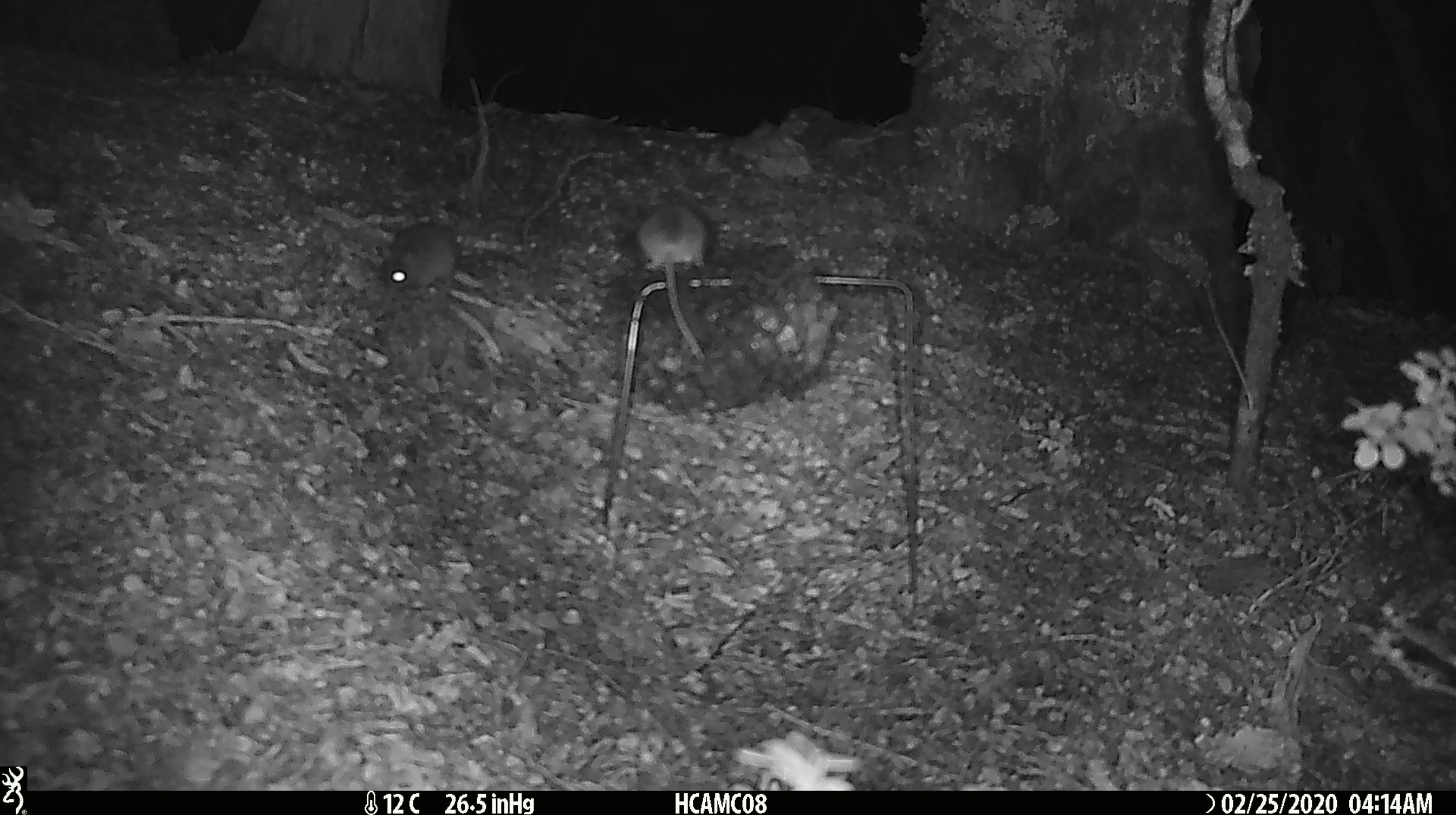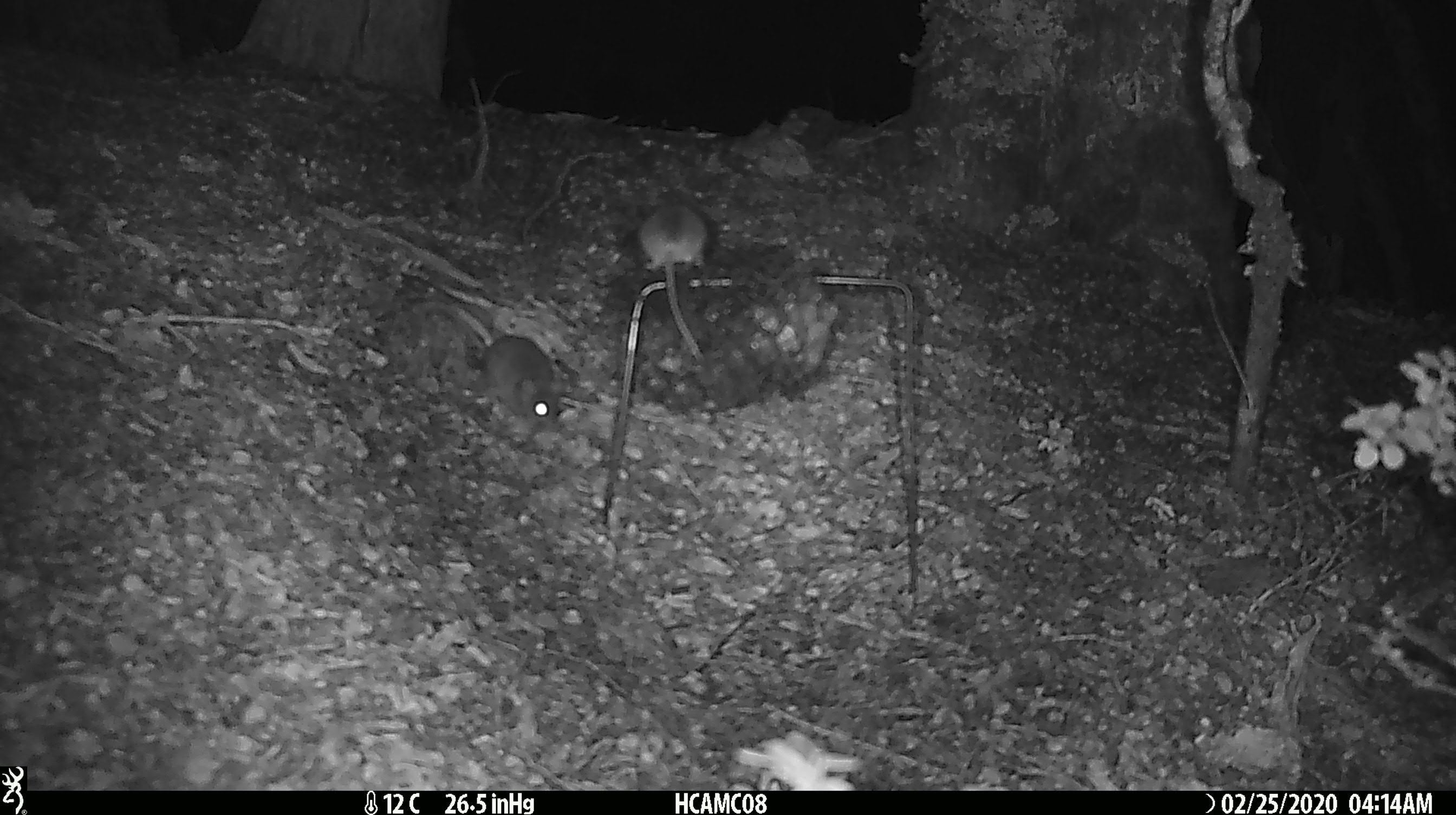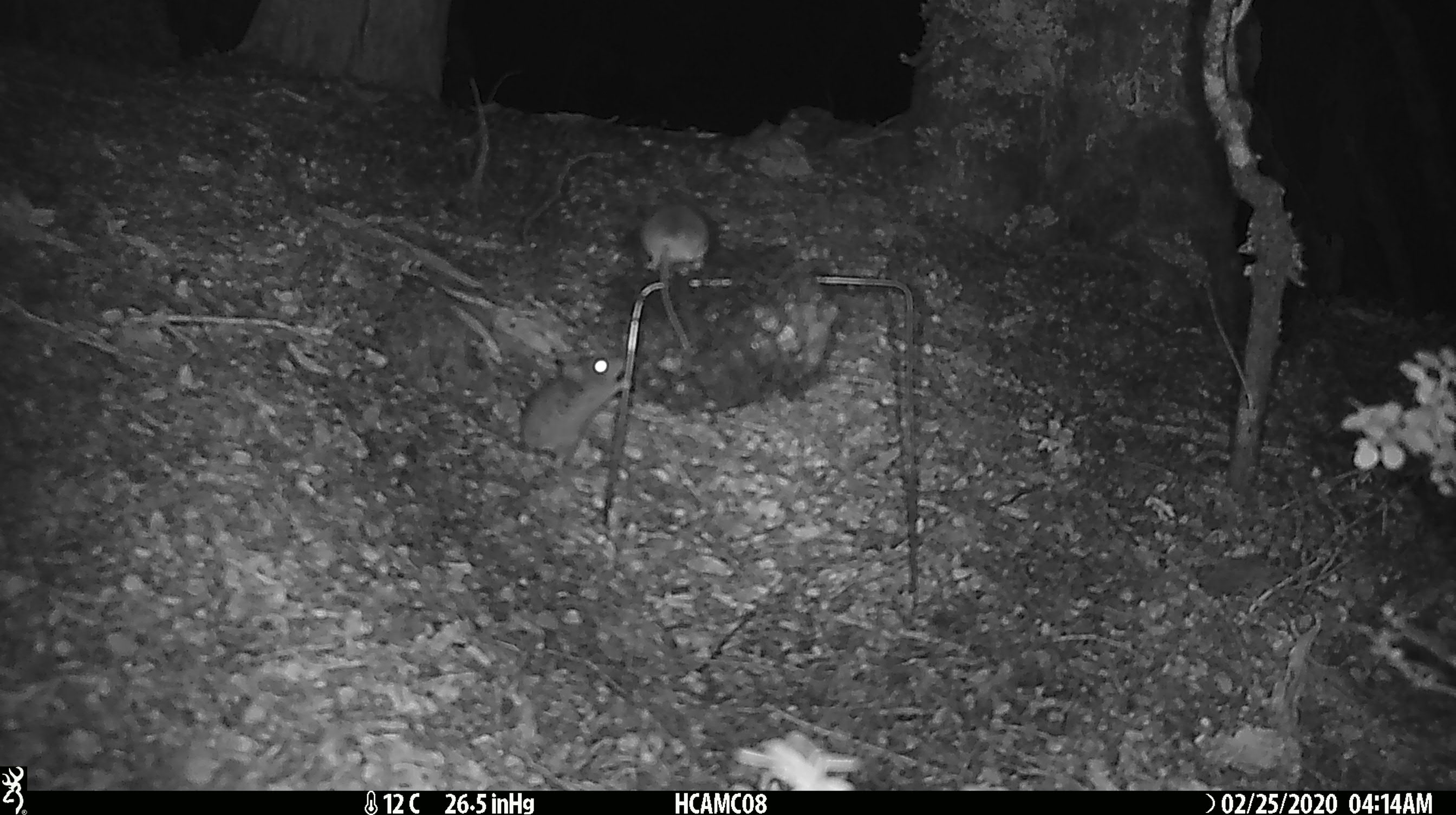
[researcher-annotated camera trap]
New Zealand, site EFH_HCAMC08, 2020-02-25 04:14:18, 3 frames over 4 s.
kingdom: Animalia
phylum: Chordata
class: Mammalia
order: Rodentia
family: Muridae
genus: Mus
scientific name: Mus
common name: mouse